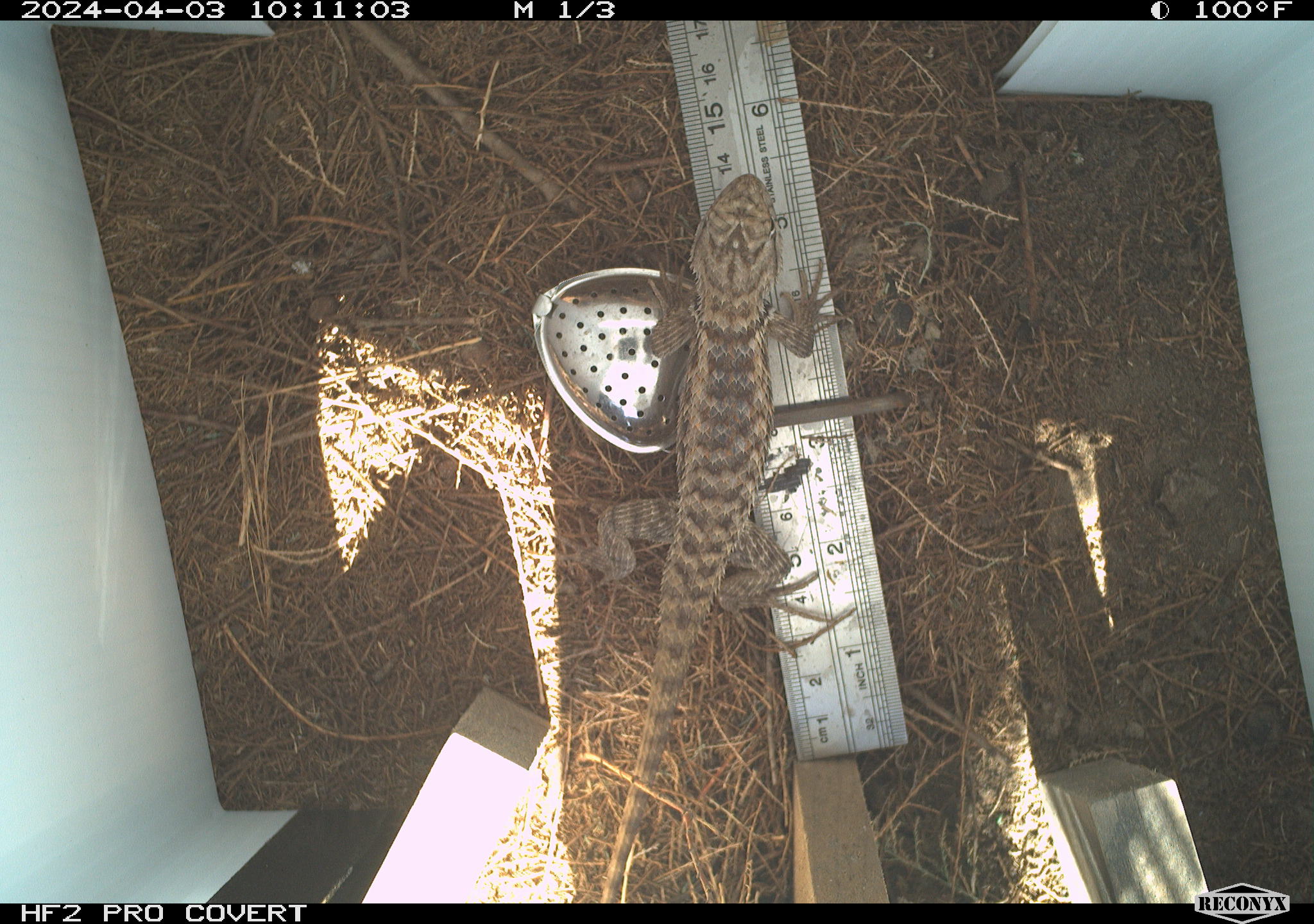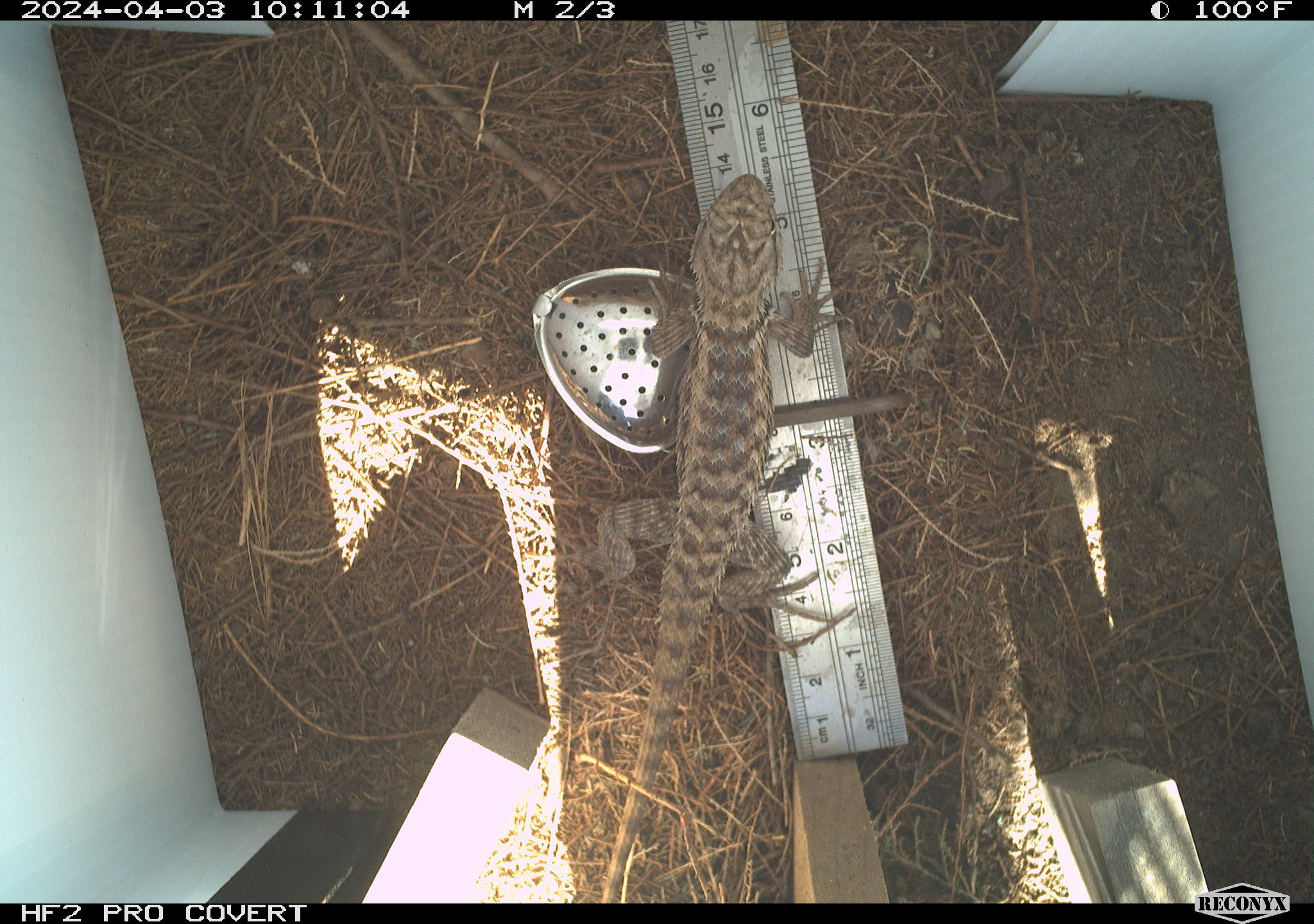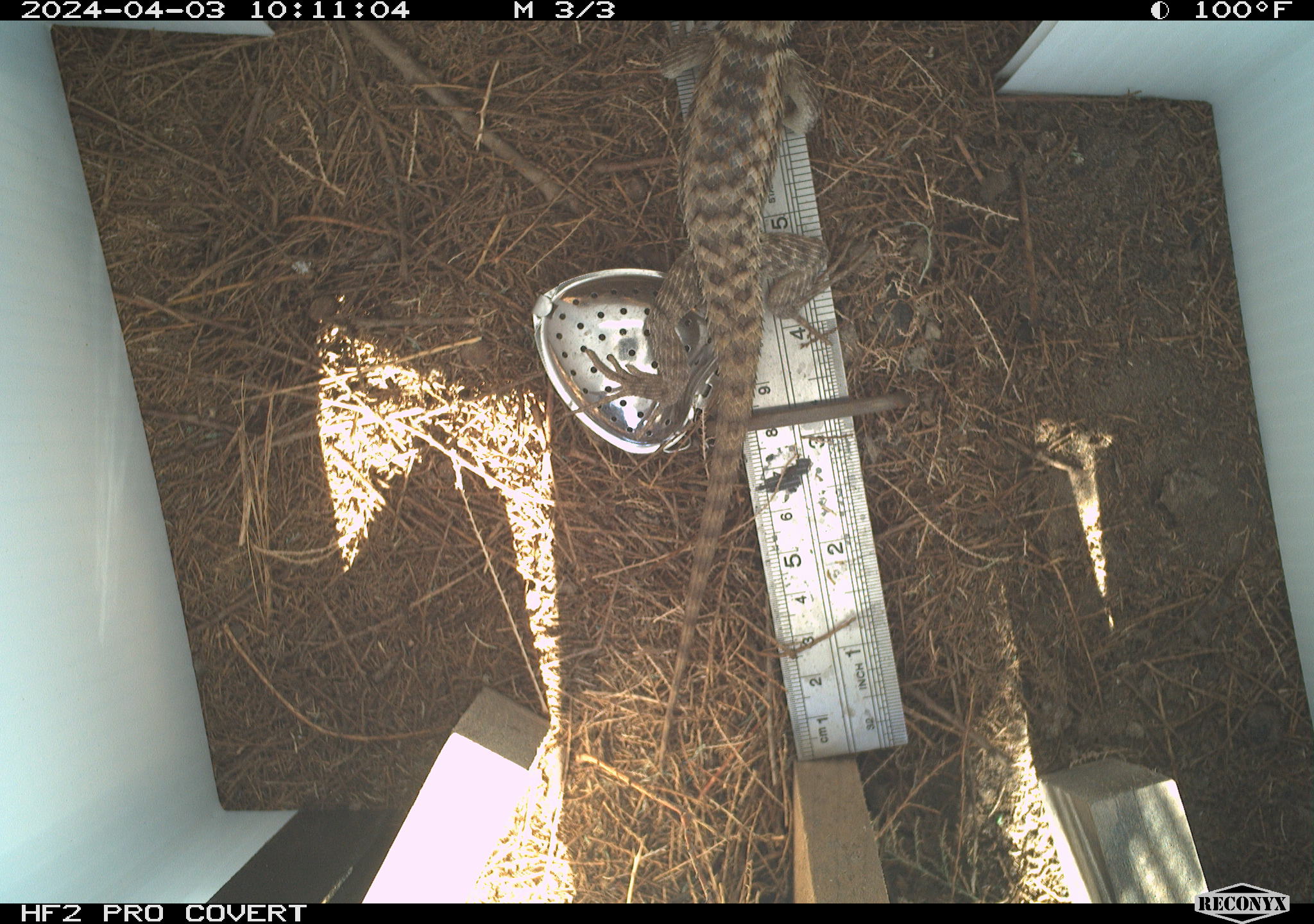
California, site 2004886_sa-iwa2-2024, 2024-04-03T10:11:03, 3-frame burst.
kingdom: Animalia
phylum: Chordata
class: Reptilia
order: Squamata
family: Phrynosomatidae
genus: Sceloporus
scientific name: Sceloporus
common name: spiny lizards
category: sceloporus species